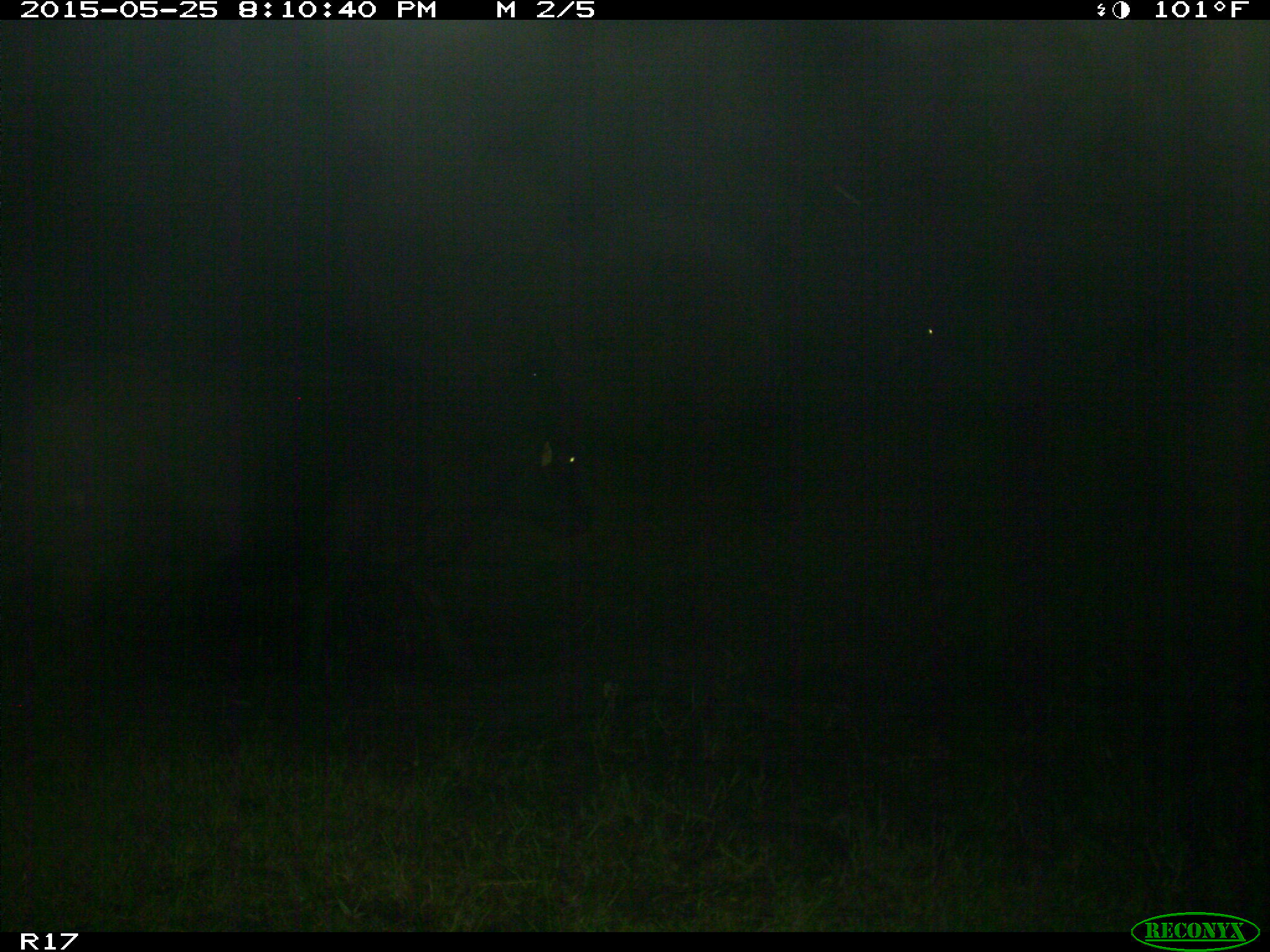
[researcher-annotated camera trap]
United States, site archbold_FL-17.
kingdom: Animalia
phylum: Chordata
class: Mammalia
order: Artiodactyla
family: Bovidae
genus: Bos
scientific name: Bos taurus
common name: domestic cow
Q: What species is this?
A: Bos taurus (domestic cow).